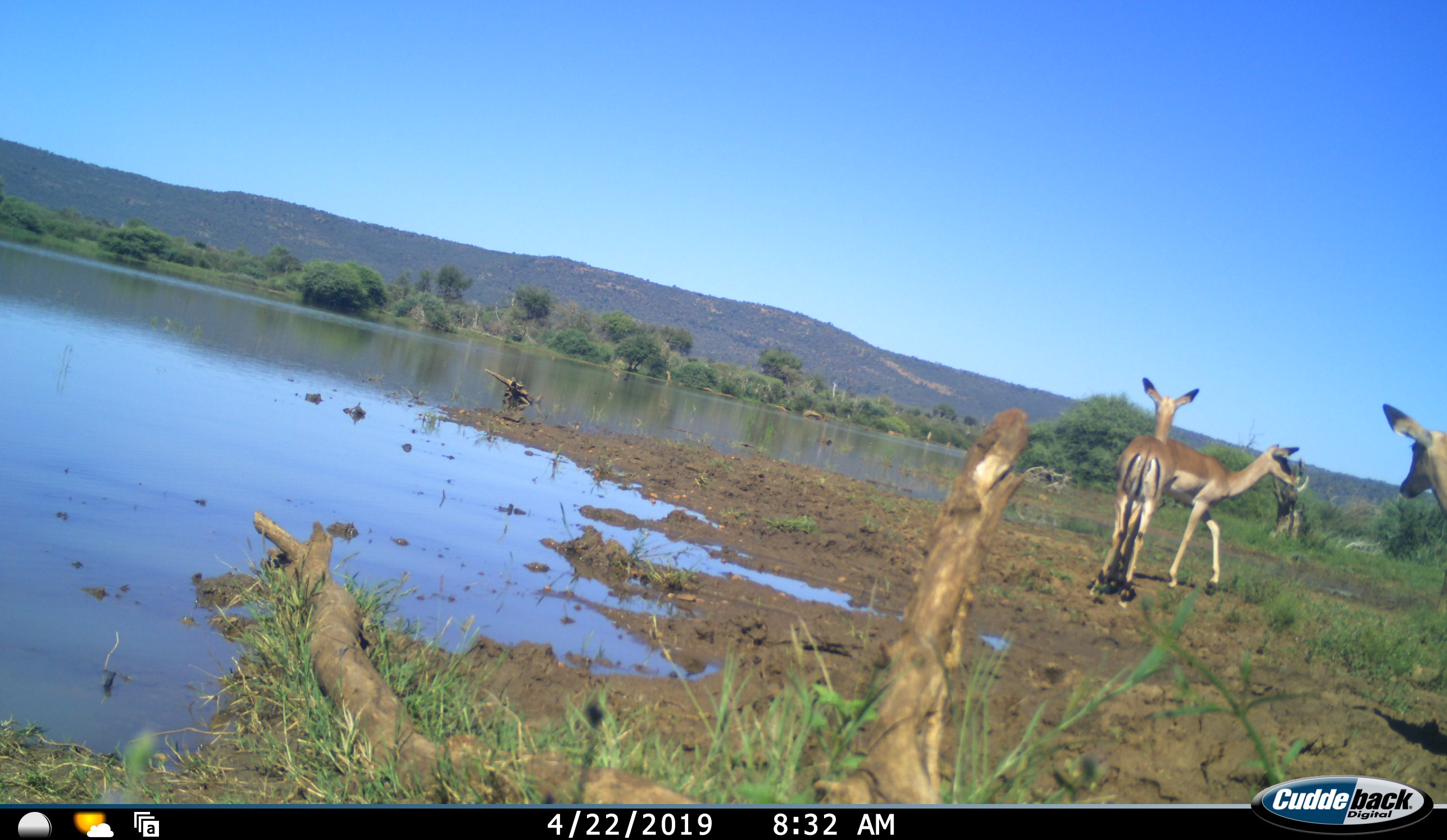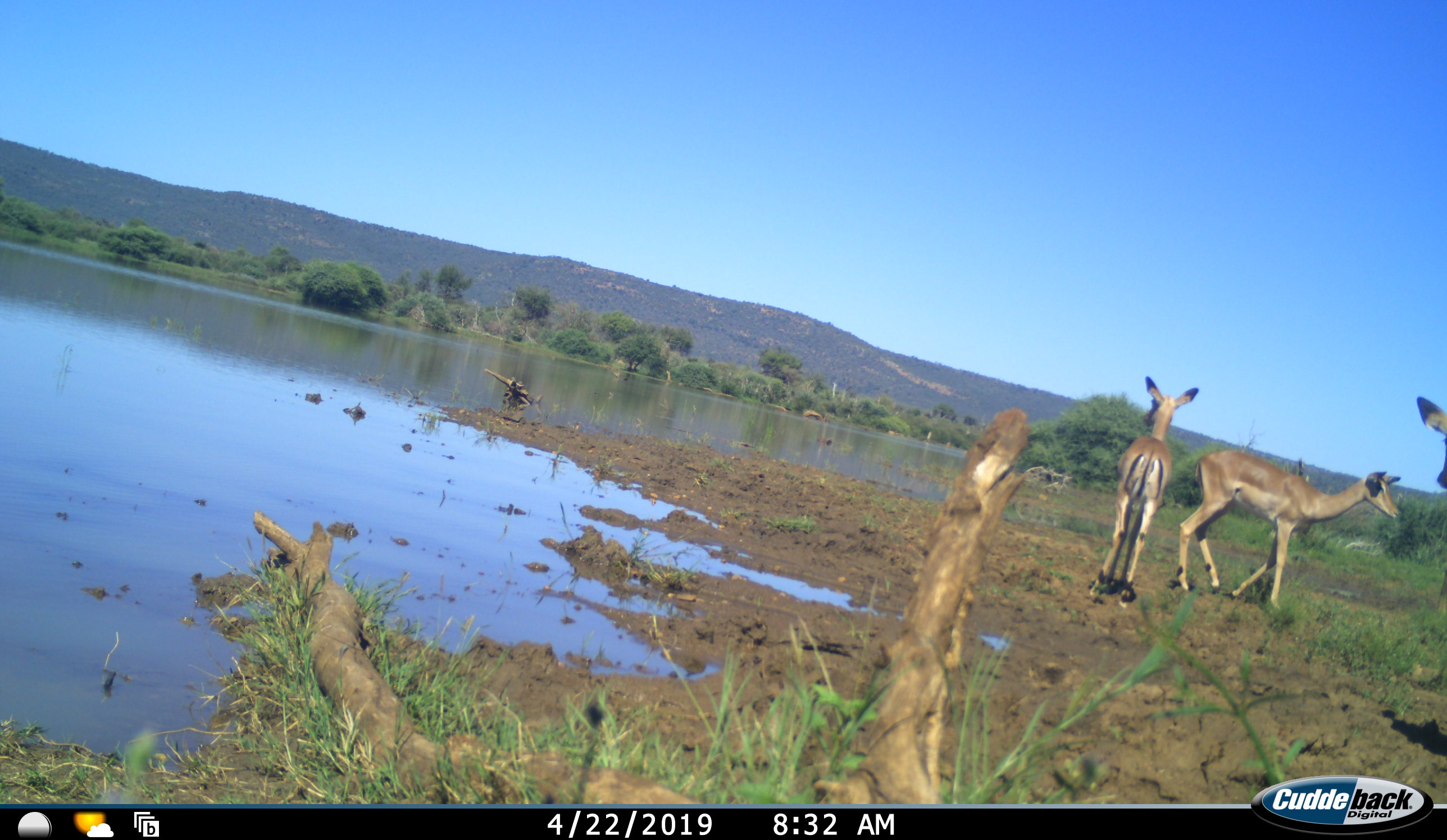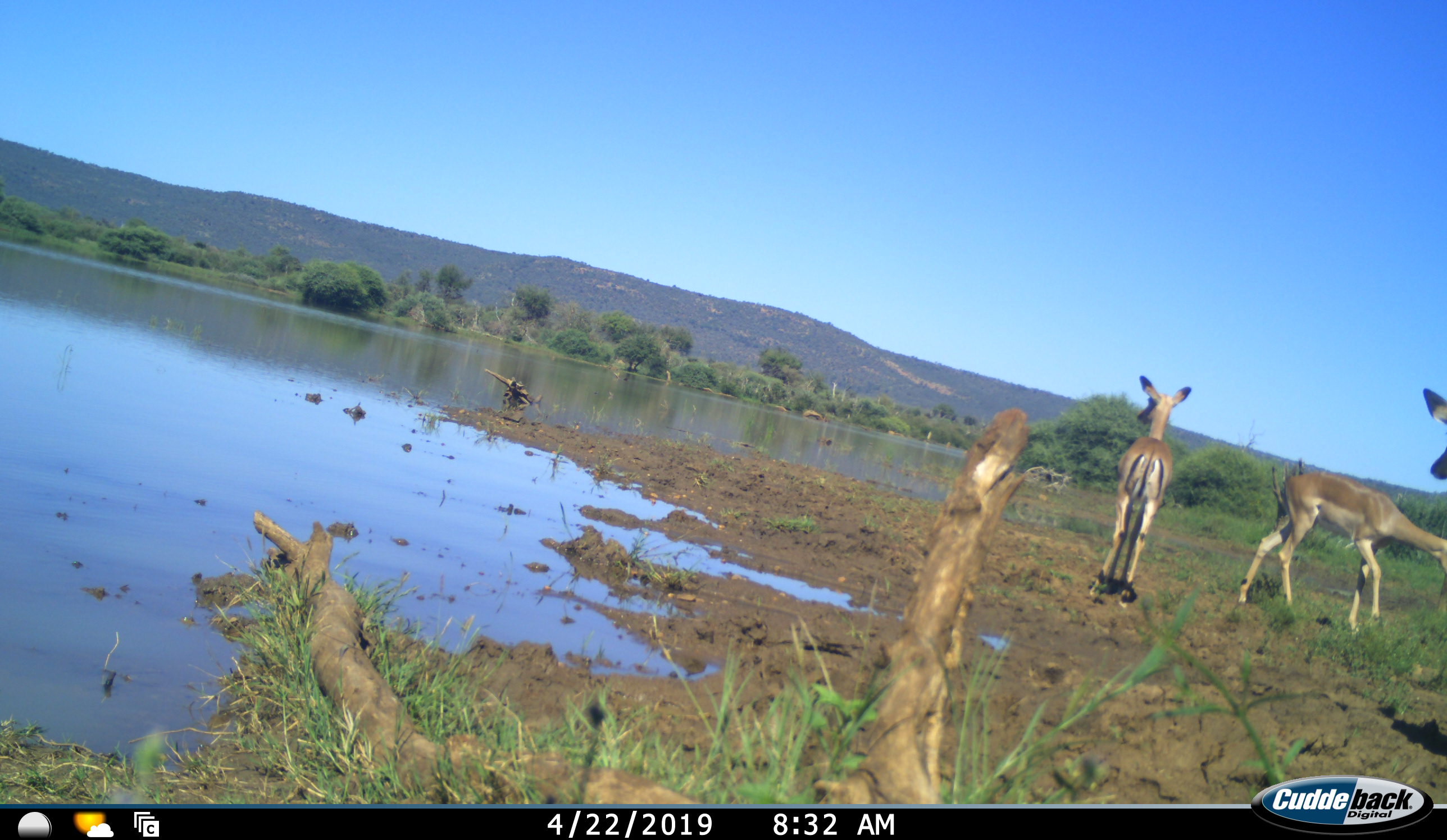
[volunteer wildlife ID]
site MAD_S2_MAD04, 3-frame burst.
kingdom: Animalia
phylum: Chordata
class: Mammalia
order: Artiodactyla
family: Bovidae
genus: Aepyceros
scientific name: Aepyceros melampus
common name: impala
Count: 3.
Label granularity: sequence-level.